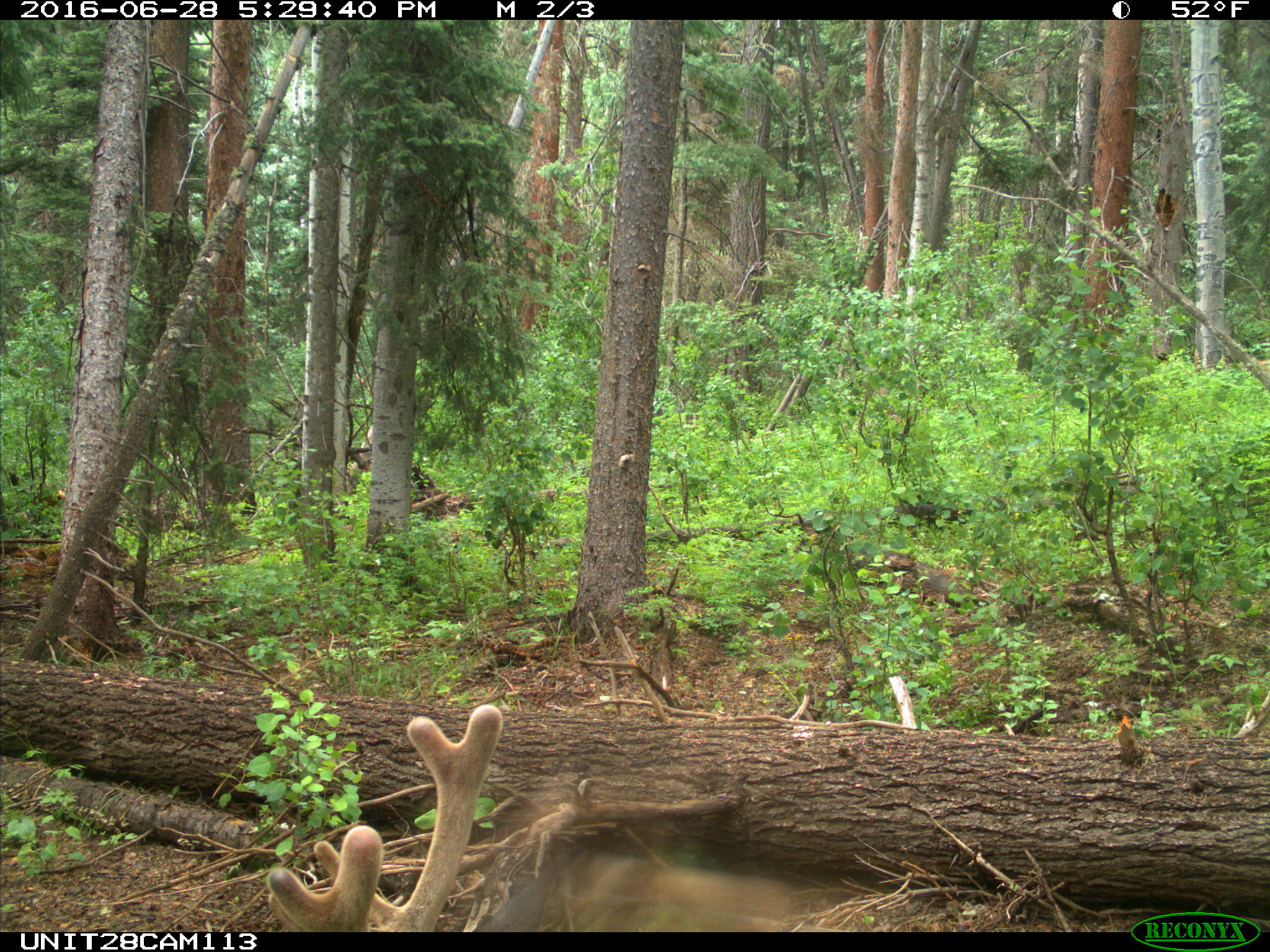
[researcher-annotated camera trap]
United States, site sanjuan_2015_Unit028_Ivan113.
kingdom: Animalia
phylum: Chordata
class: Mammalia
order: Artiodactyla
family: Cervidae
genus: Cervus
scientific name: Cervus elaphus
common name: red deer